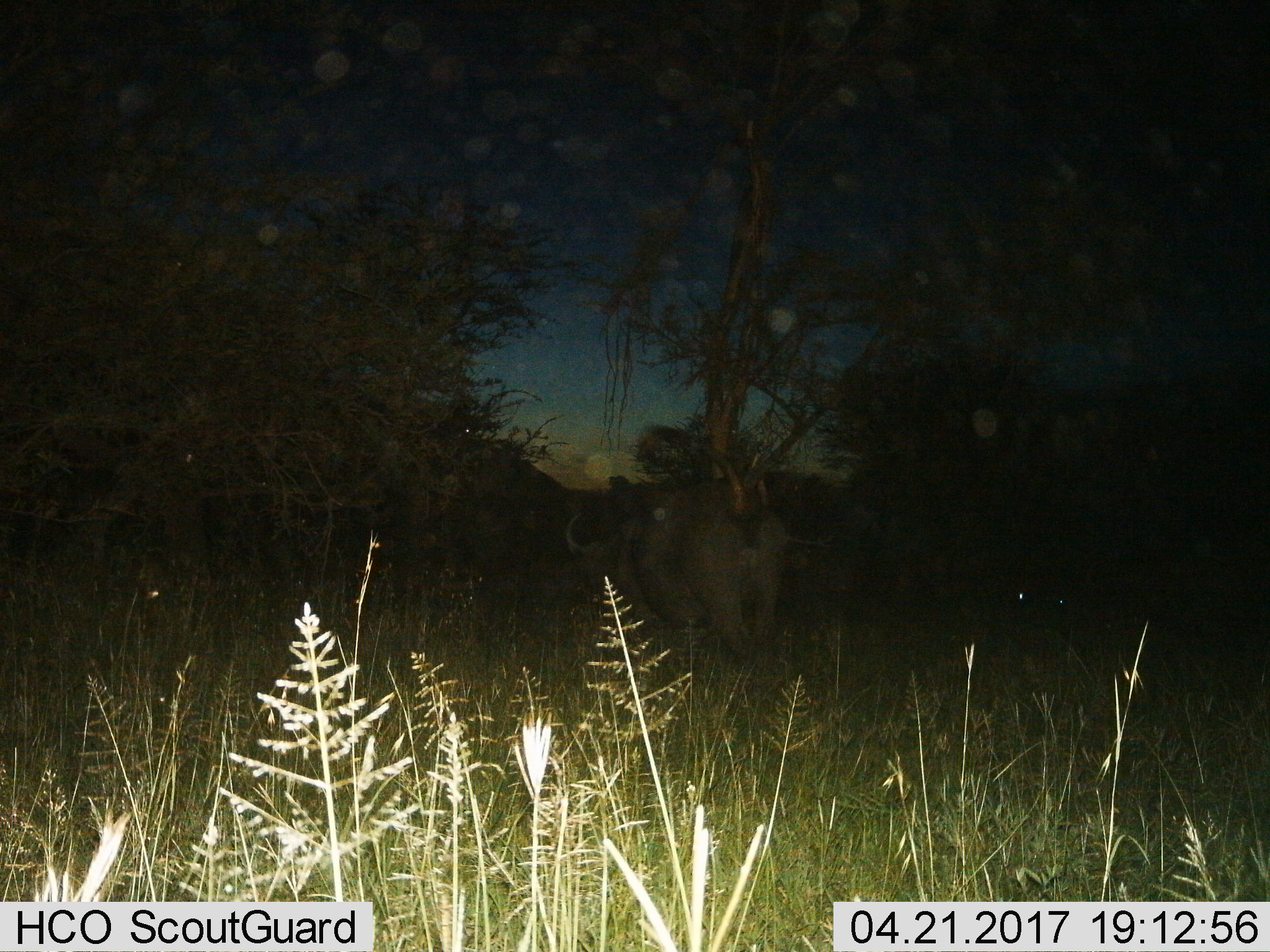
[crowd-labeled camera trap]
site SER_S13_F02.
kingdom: Animalia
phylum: Chordata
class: Mammalia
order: Artiodactyla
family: Bovidae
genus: Syncerus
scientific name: Syncerus caffer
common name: african buffalo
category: buffalo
Buffalo (african buffalo) (Syncerus caffer), count 1. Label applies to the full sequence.